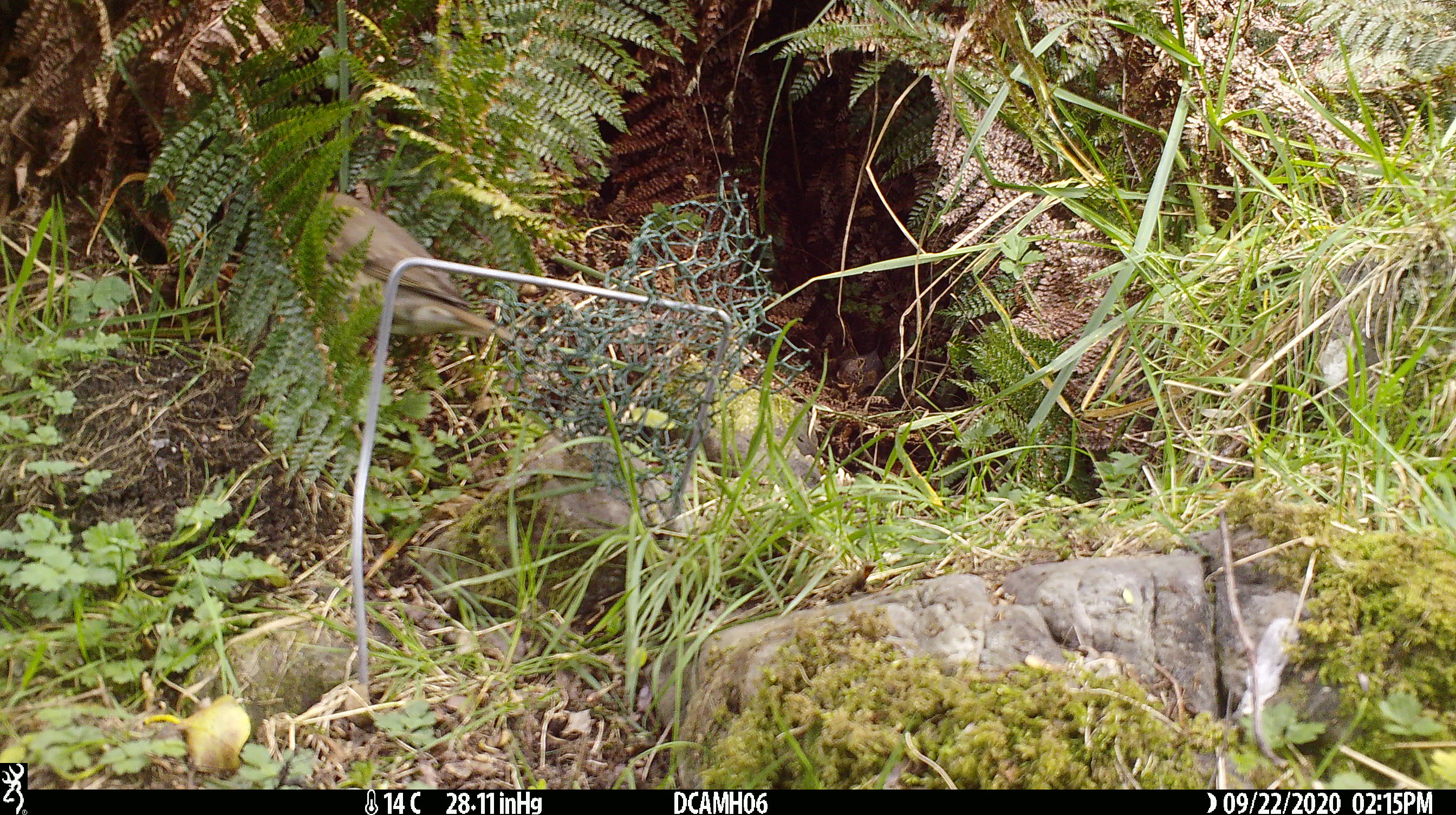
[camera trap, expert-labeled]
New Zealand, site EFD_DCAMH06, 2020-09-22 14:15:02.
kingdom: Animalia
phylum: Chordata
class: Aves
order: Passeriformes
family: Turdidae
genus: Turdus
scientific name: Turdus philomelos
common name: song thrush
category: thrush